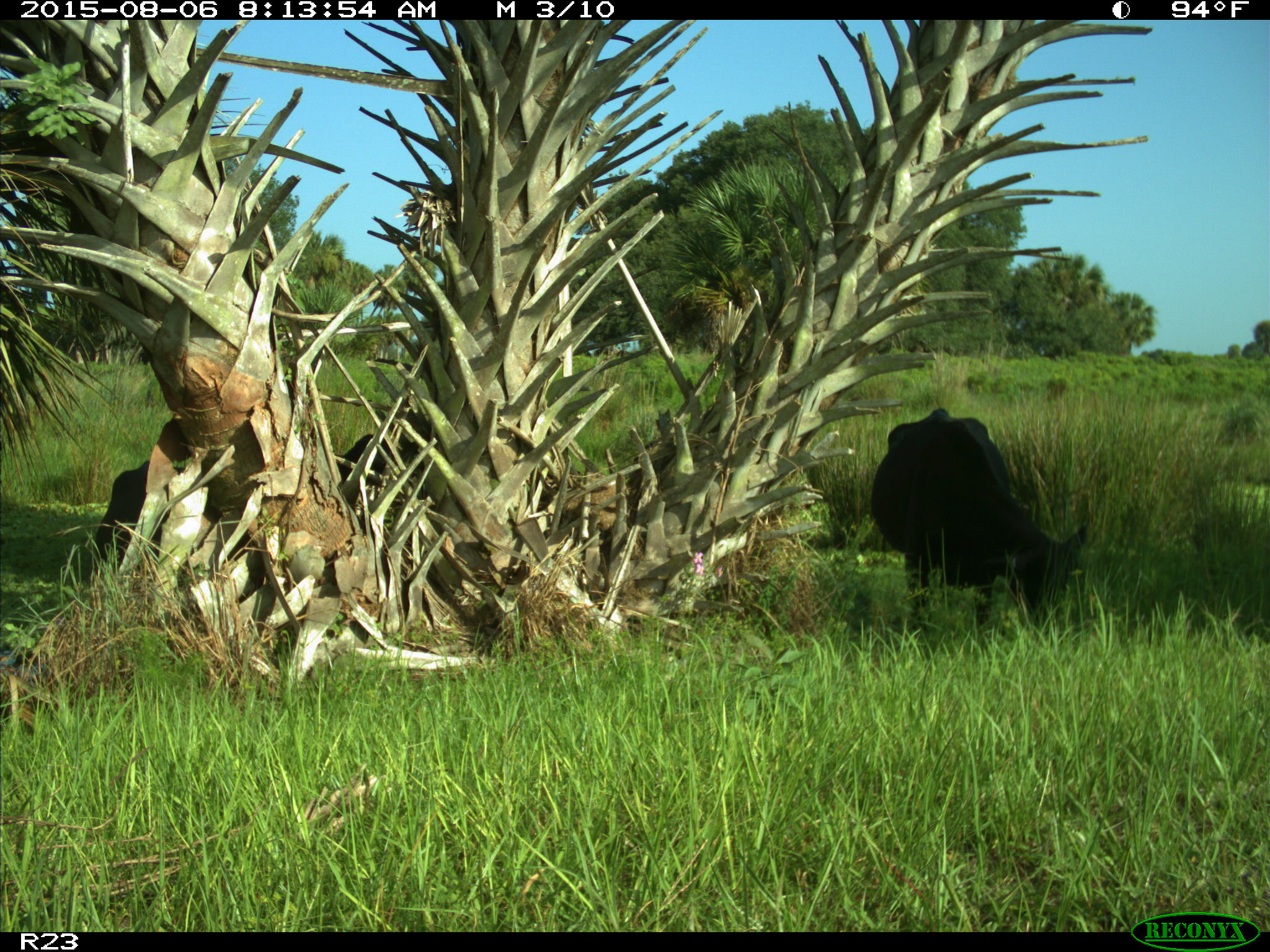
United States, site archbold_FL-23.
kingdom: Animalia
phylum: Chordata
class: Mammalia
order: Artiodactyla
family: Bovidae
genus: Bos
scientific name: Bos taurus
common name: domestic cow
Bos taurus (domestic cow).